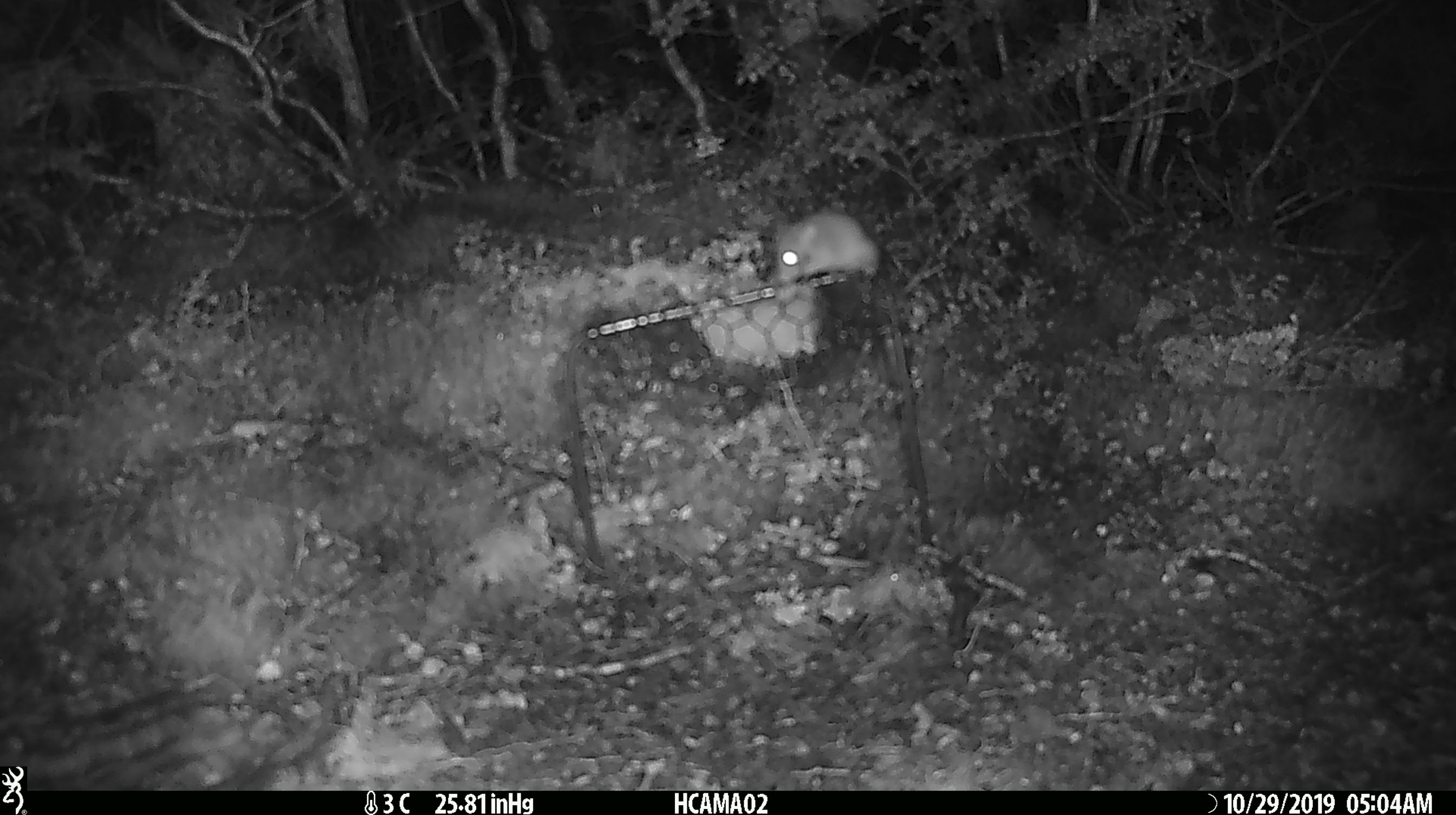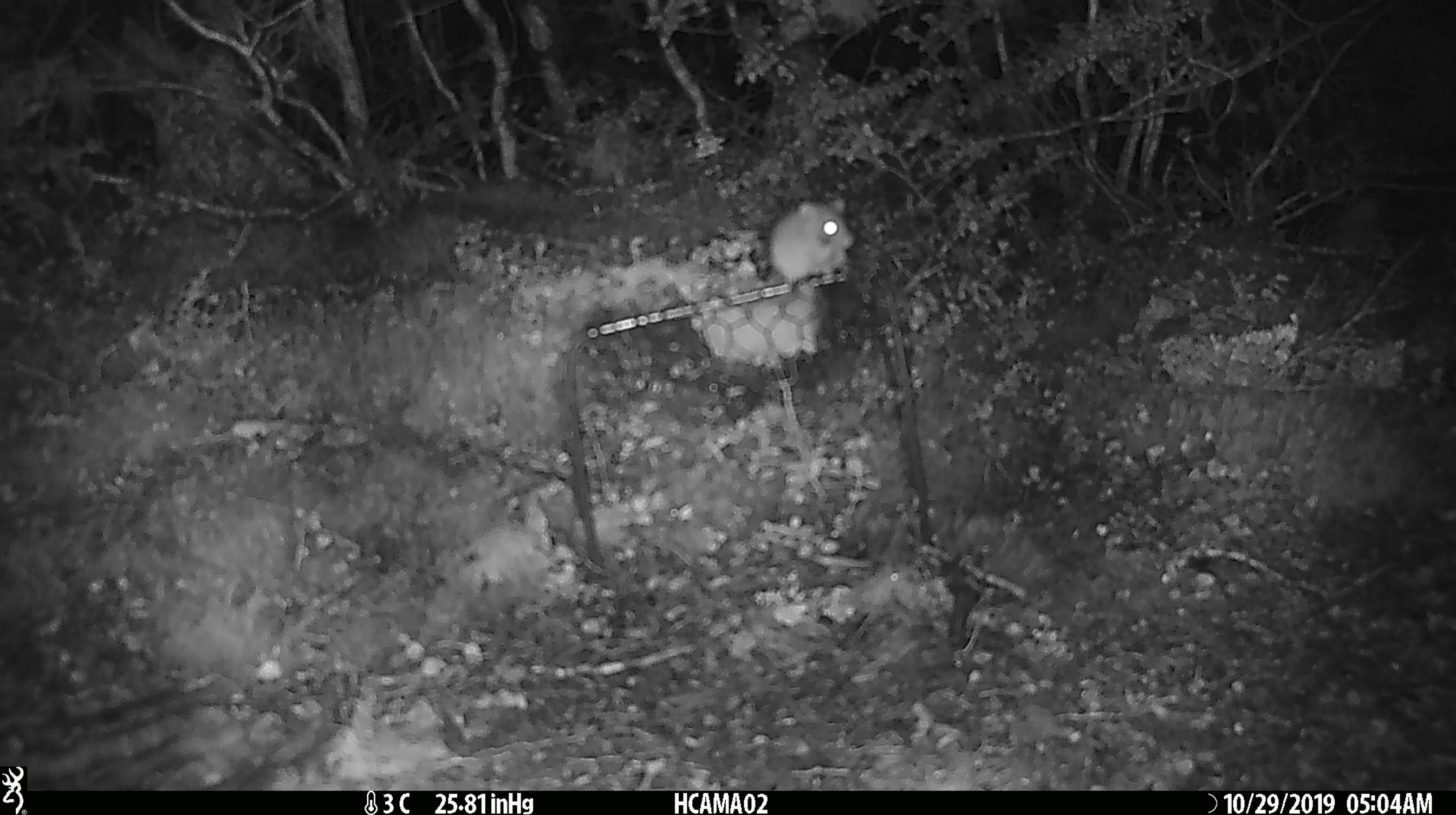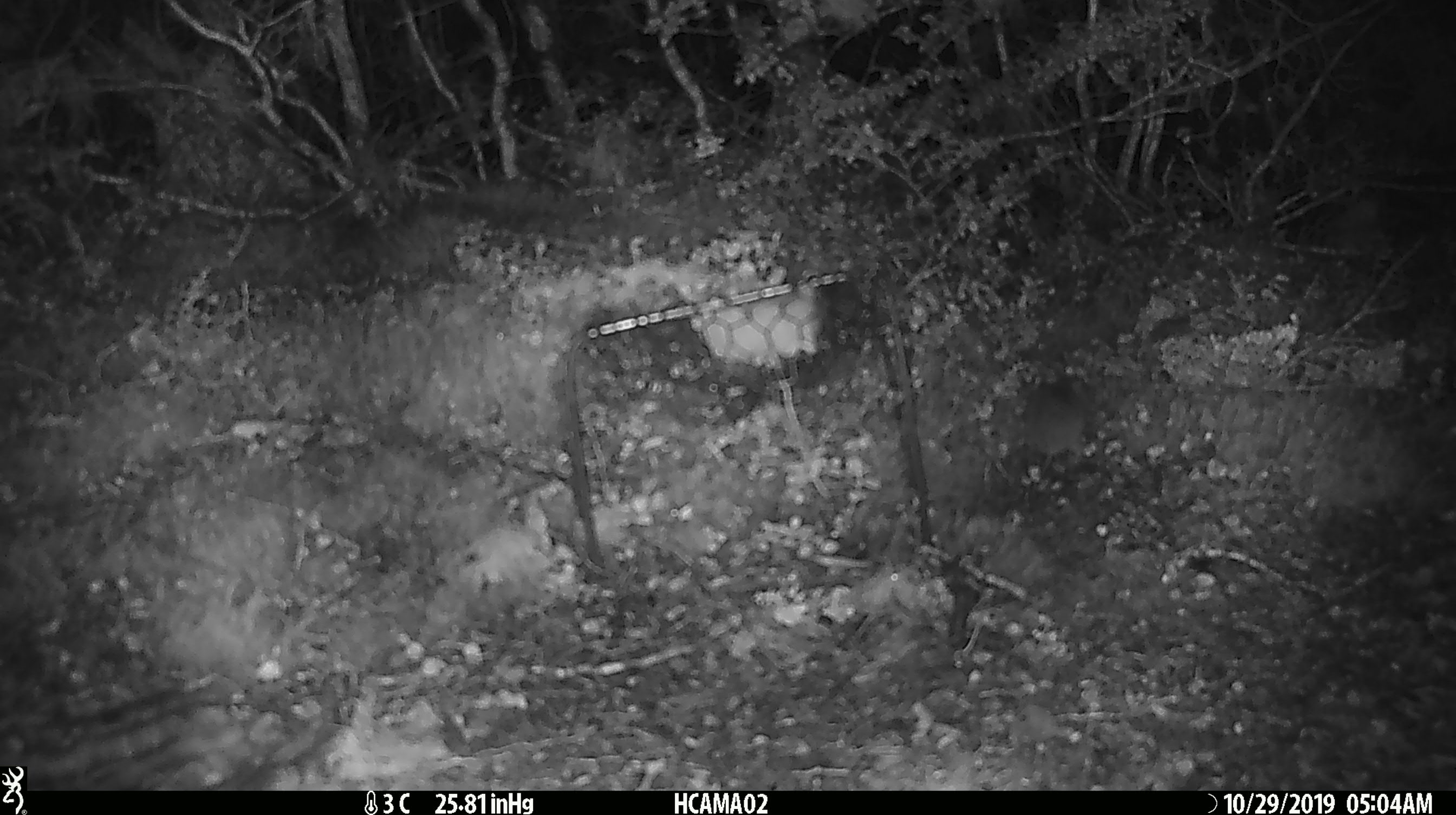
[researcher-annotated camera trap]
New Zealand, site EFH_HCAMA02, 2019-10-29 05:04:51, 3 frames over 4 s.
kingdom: Animalia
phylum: Chordata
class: Mammalia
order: Rodentia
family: Muridae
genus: Mus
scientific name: Mus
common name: mouse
Mouse (Mus).